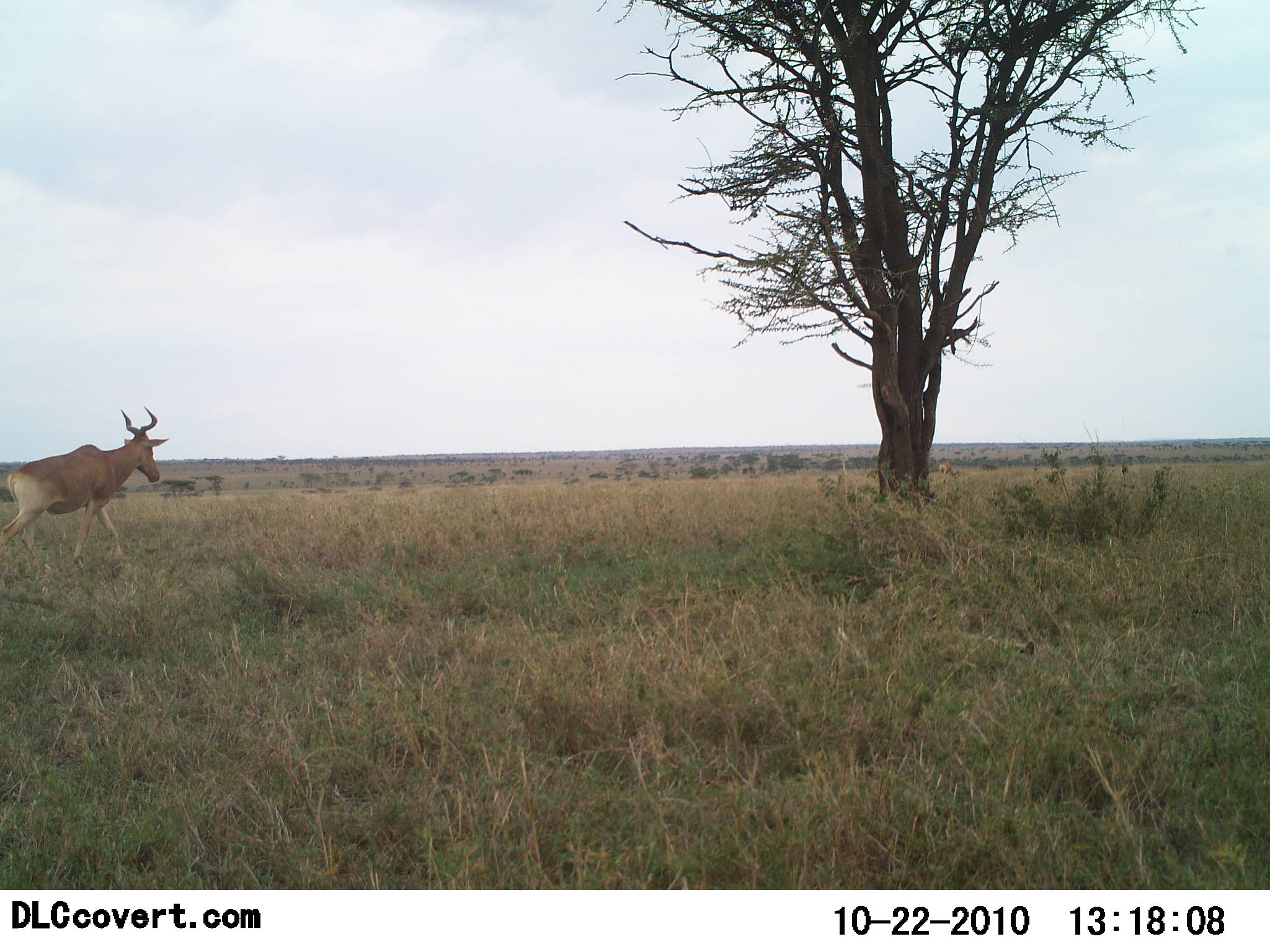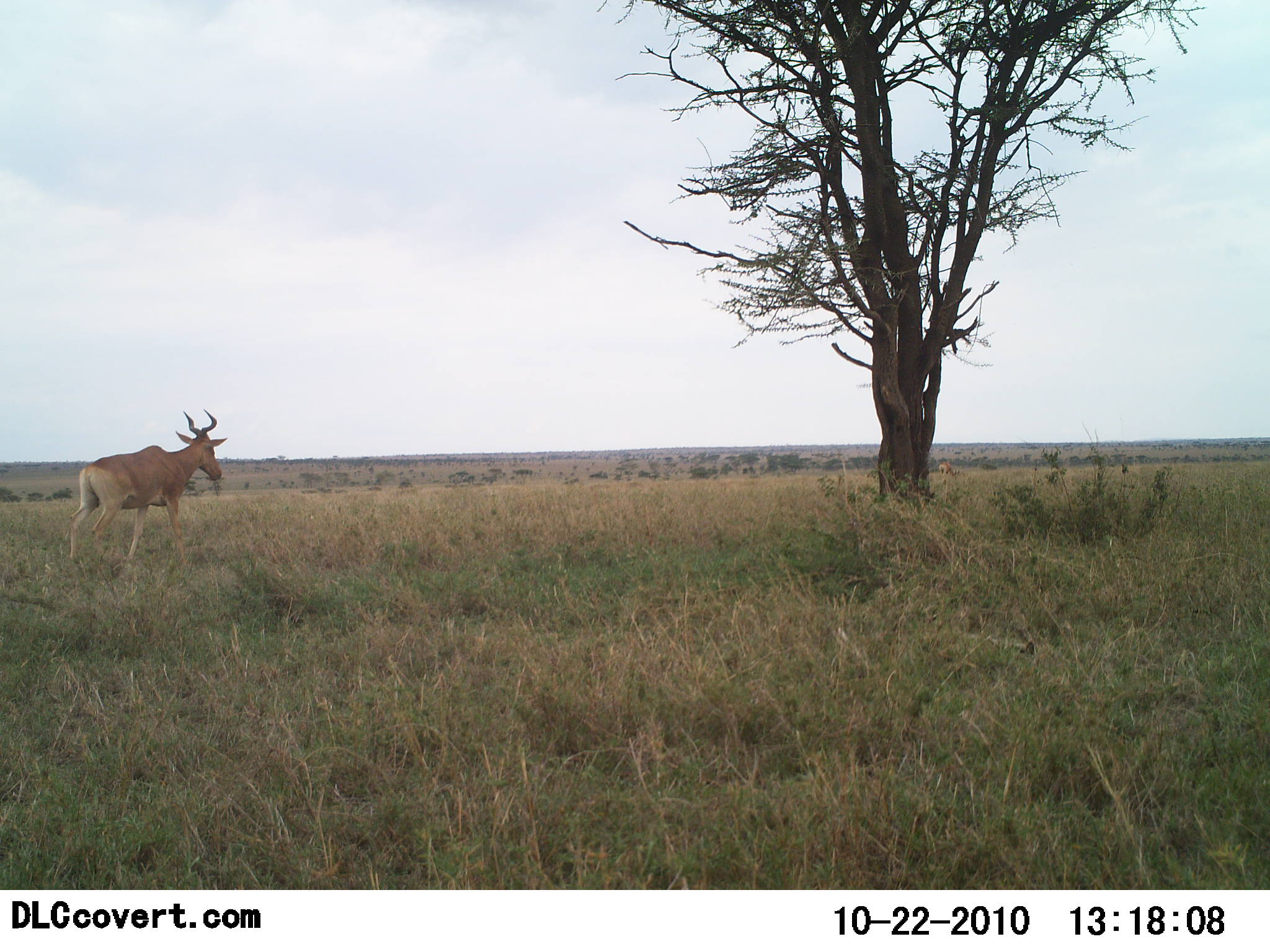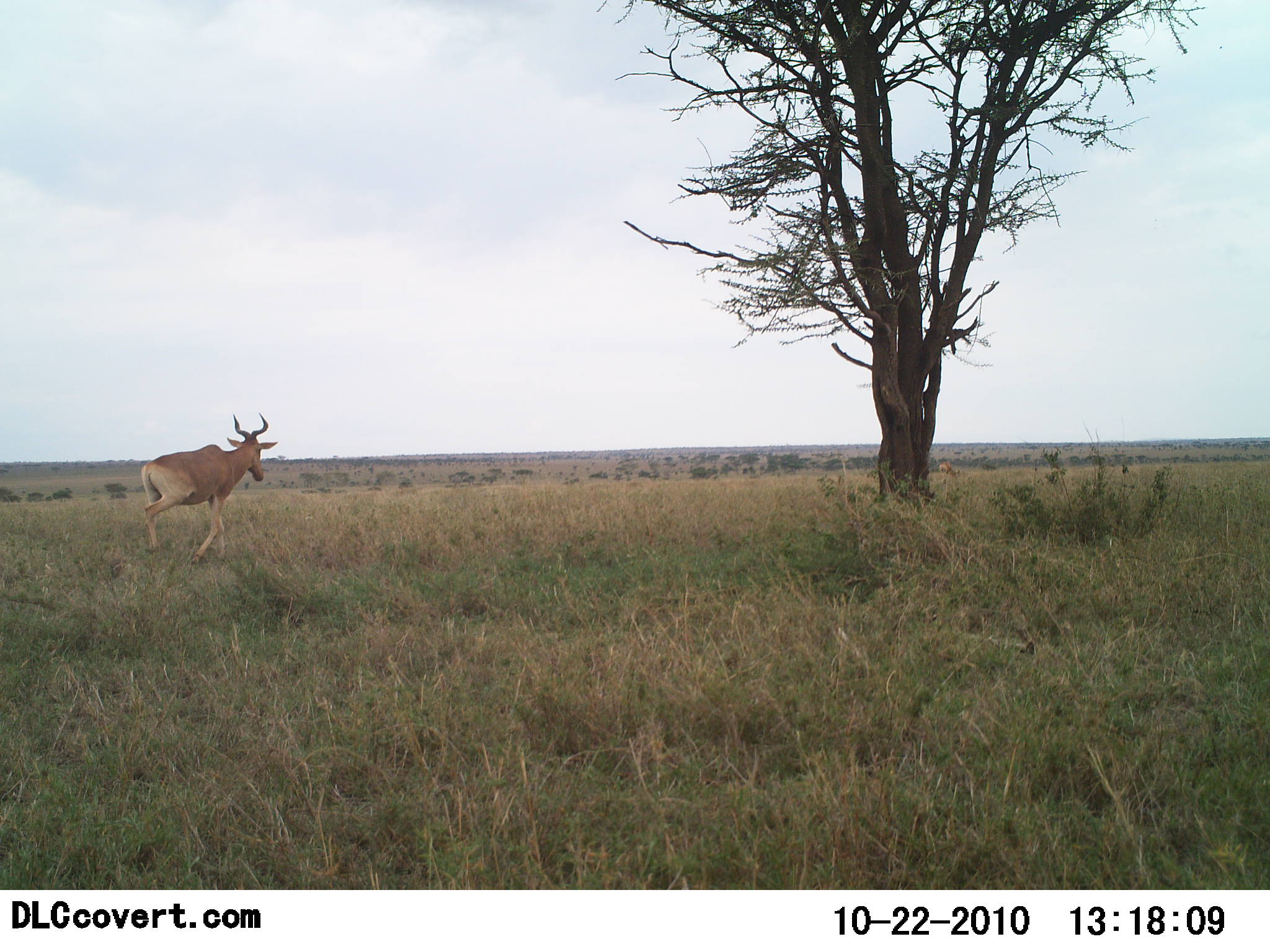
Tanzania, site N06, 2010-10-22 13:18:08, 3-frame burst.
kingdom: Animalia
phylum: Chordata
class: Mammalia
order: Artiodactyla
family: Bovidae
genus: Alcelaphus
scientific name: Alcelaphus buselaphus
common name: hartebeest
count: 1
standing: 12%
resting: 0%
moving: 94%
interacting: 0%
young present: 0%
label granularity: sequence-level